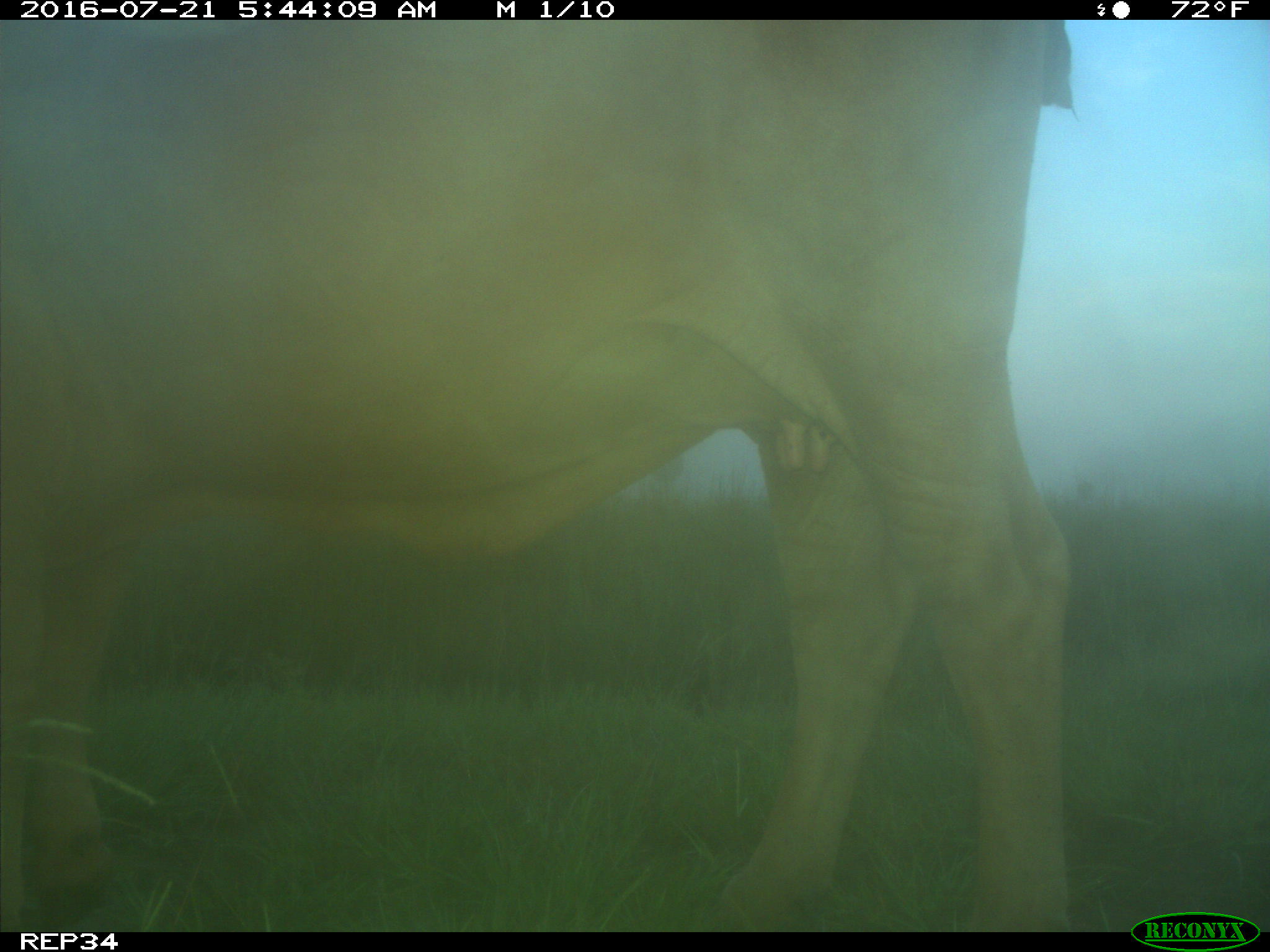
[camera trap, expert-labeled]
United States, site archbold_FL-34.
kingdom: Animalia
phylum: Chordata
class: Mammalia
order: Artiodactyla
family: Bovidae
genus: Bos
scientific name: Bos taurus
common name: domestic cow